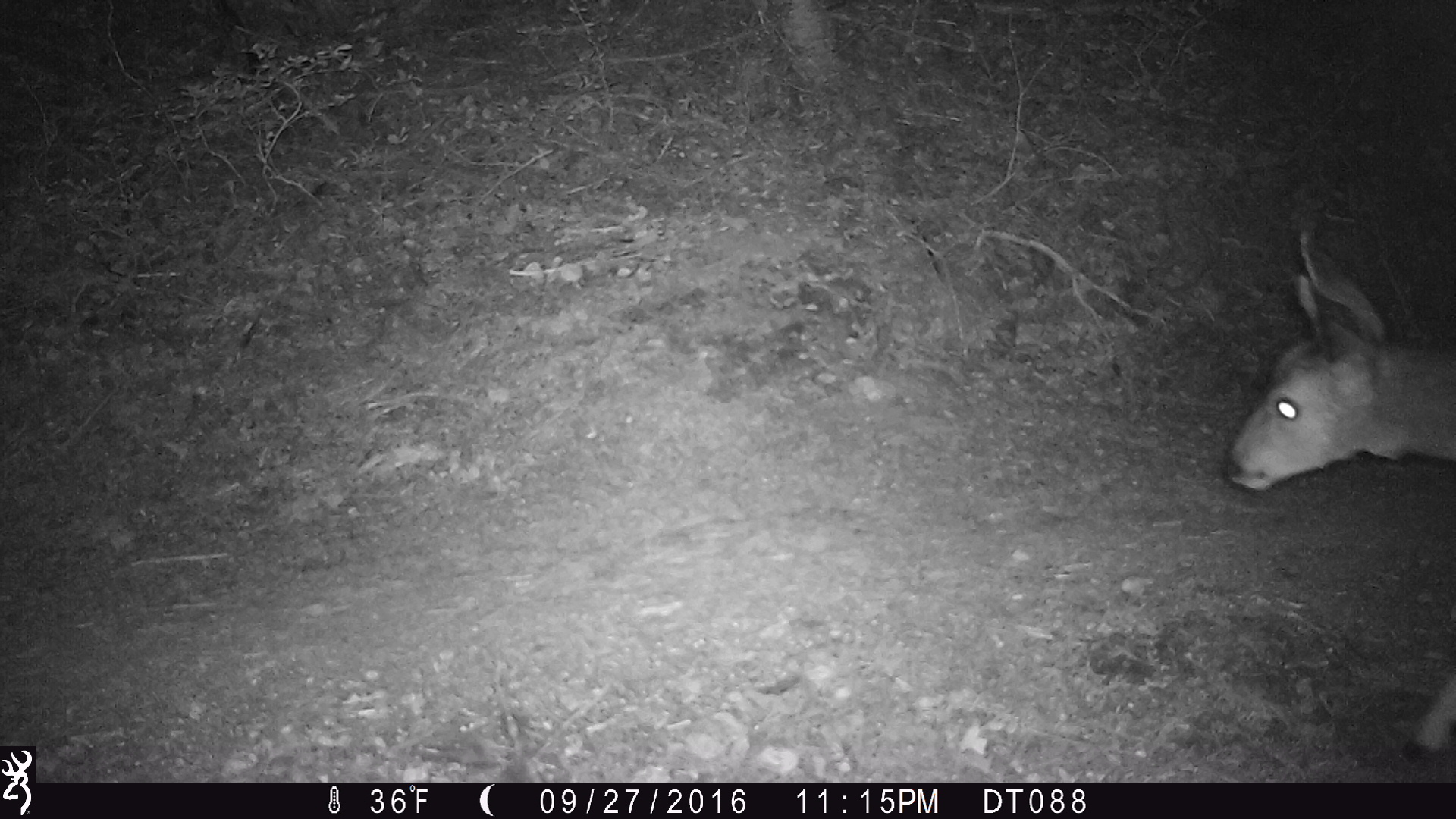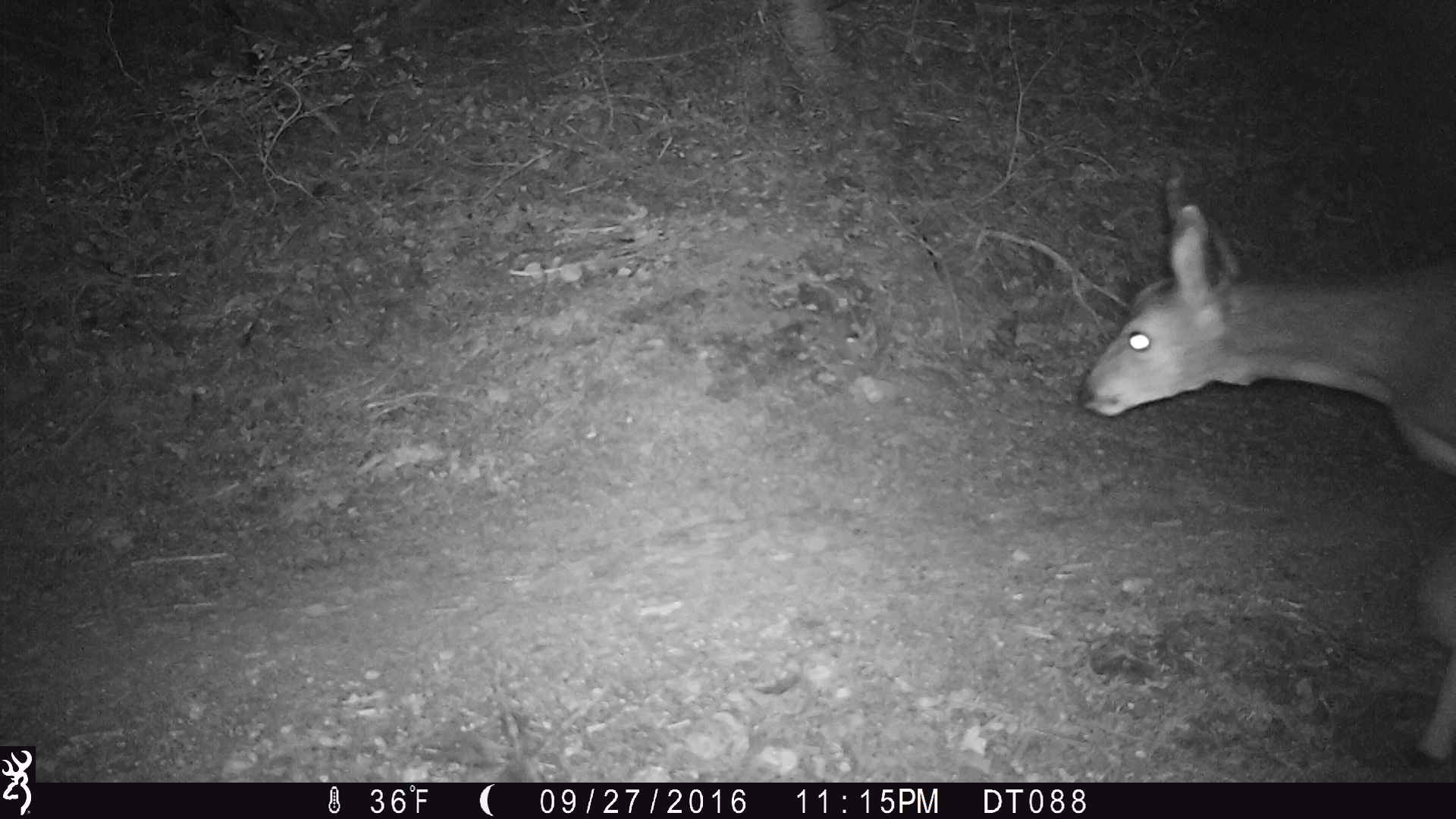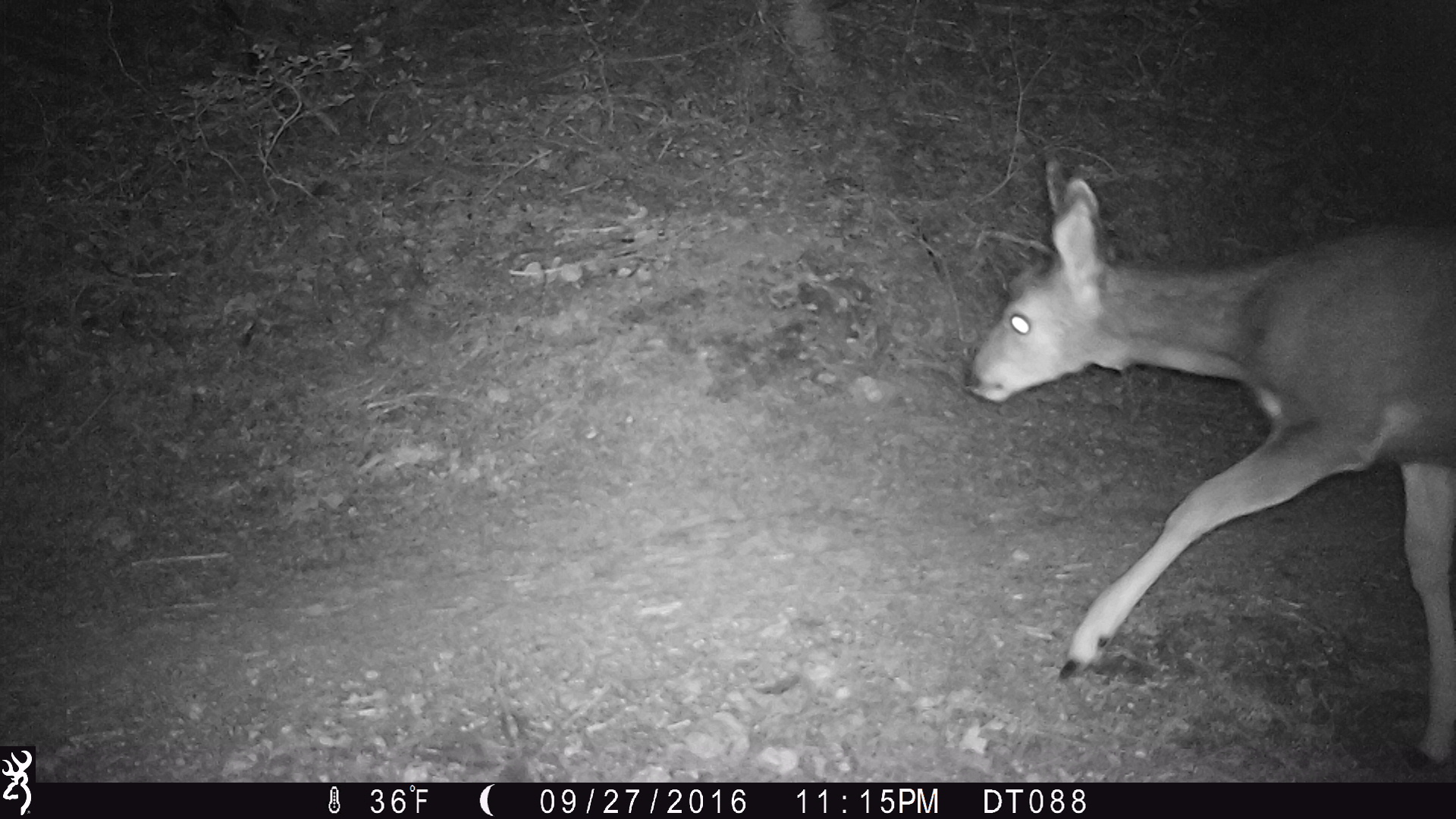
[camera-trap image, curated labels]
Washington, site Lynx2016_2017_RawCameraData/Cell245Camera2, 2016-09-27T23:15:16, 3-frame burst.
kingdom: Animalia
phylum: Chordata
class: Mammalia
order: Artiodactyla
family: Cervidae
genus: Odocoileus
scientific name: Odocoileus hemionus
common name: mule deer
Odocoileus hemionus (mule deer). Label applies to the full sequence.